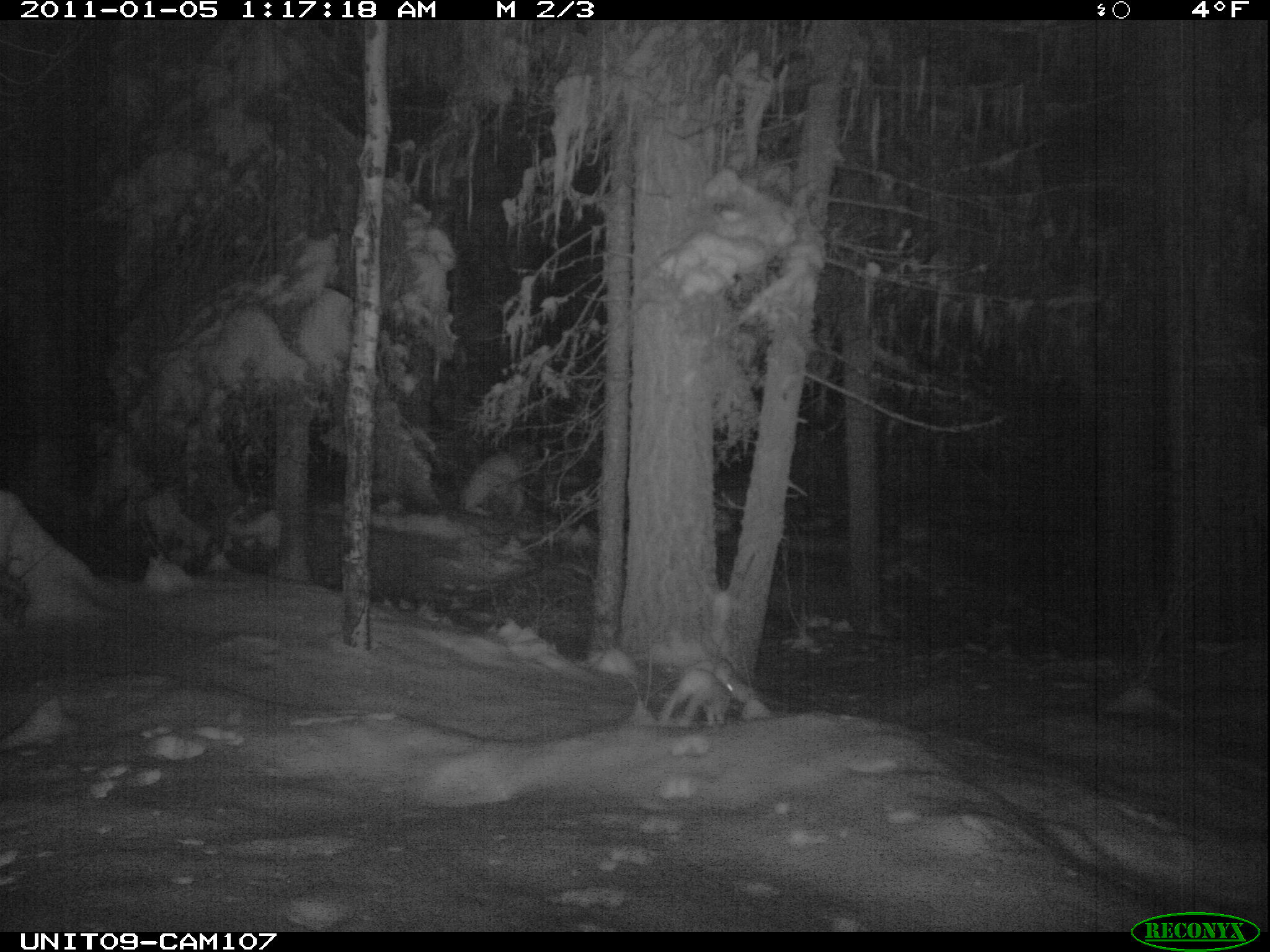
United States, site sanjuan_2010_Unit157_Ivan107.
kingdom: Animalia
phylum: Chordata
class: Mammalia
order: Lagomorpha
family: Leporidae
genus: Lepus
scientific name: Lepus americanus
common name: snowshoe hare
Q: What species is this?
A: Lepus americanus (snowshoe hare).